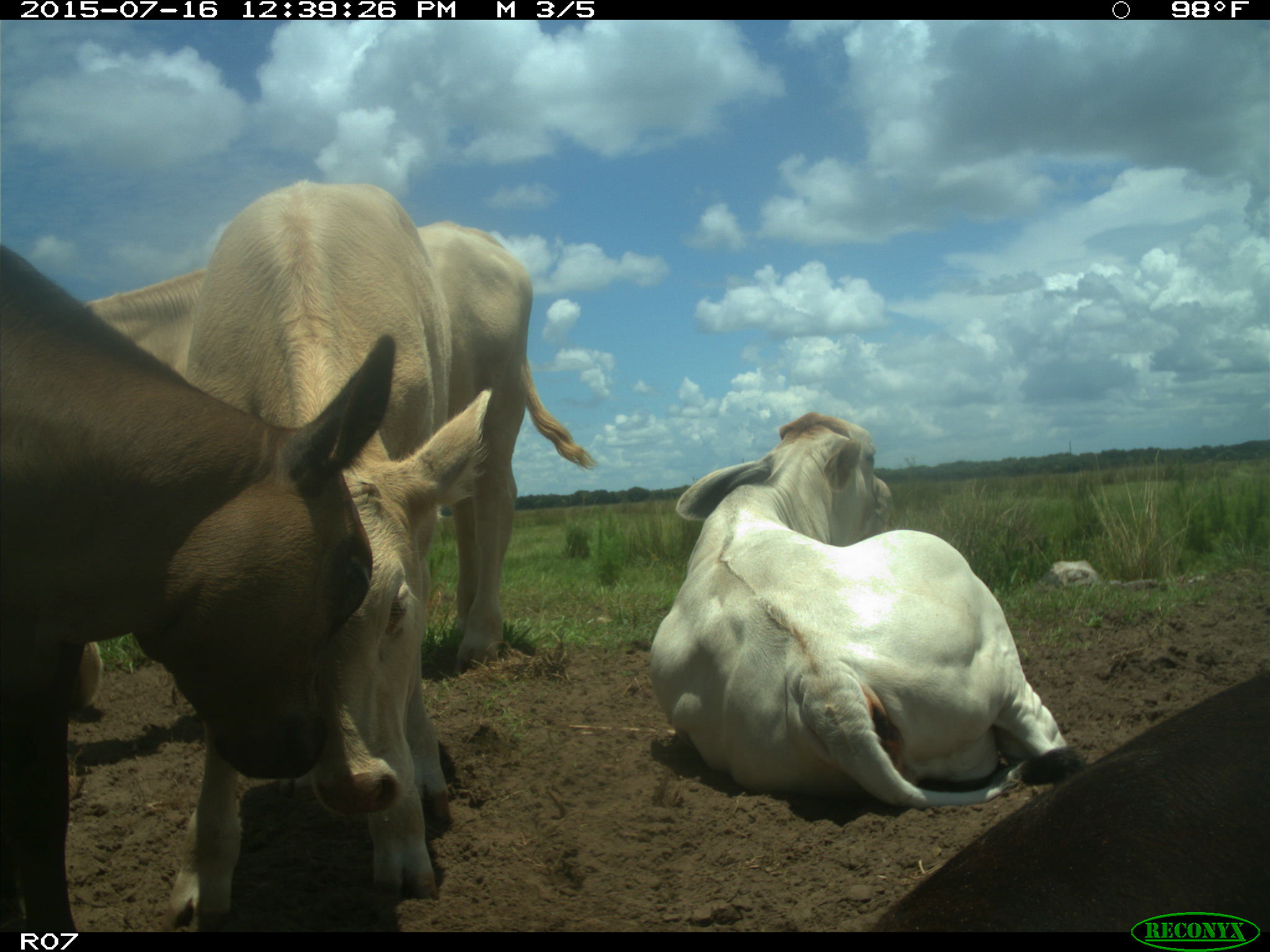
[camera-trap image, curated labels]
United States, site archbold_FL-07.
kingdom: Animalia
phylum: Chordata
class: Mammalia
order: Artiodactyla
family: Bovidae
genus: Bos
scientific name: Bos taurus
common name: domestic cow